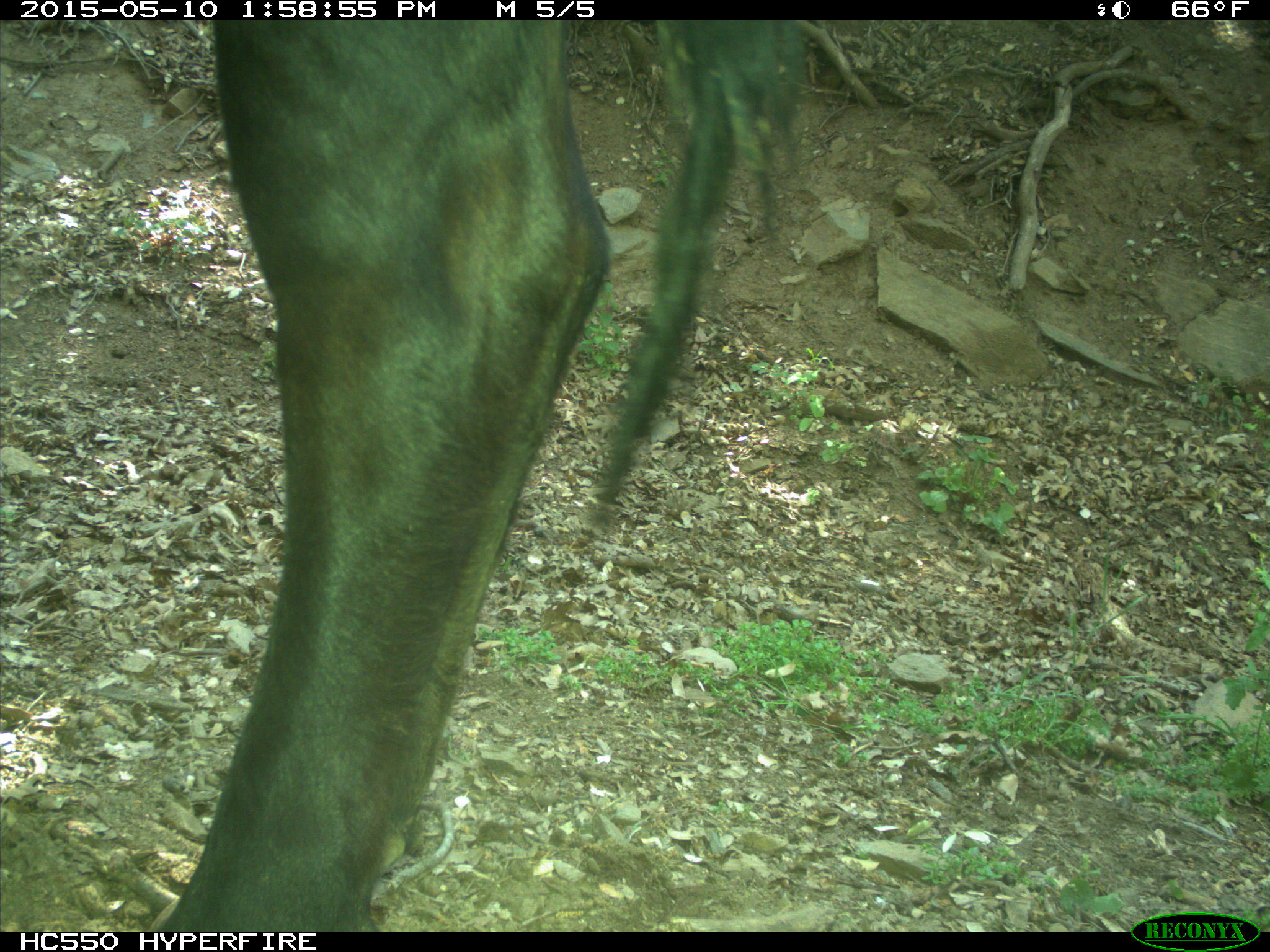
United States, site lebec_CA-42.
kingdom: Animalia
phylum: Chordata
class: Mammalia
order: Artiodactyla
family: Bovidae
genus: Bos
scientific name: Bos taurus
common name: domestic cow